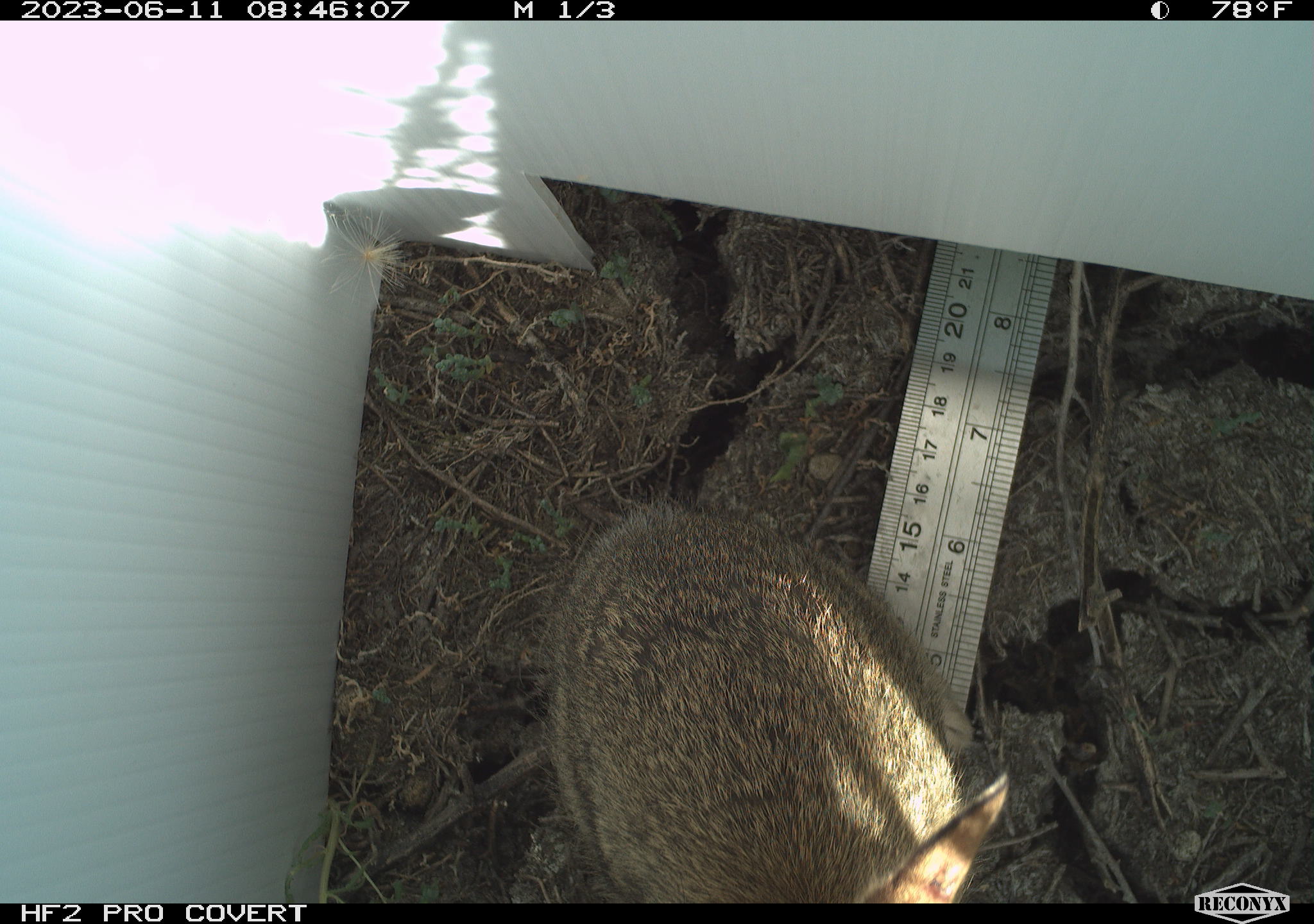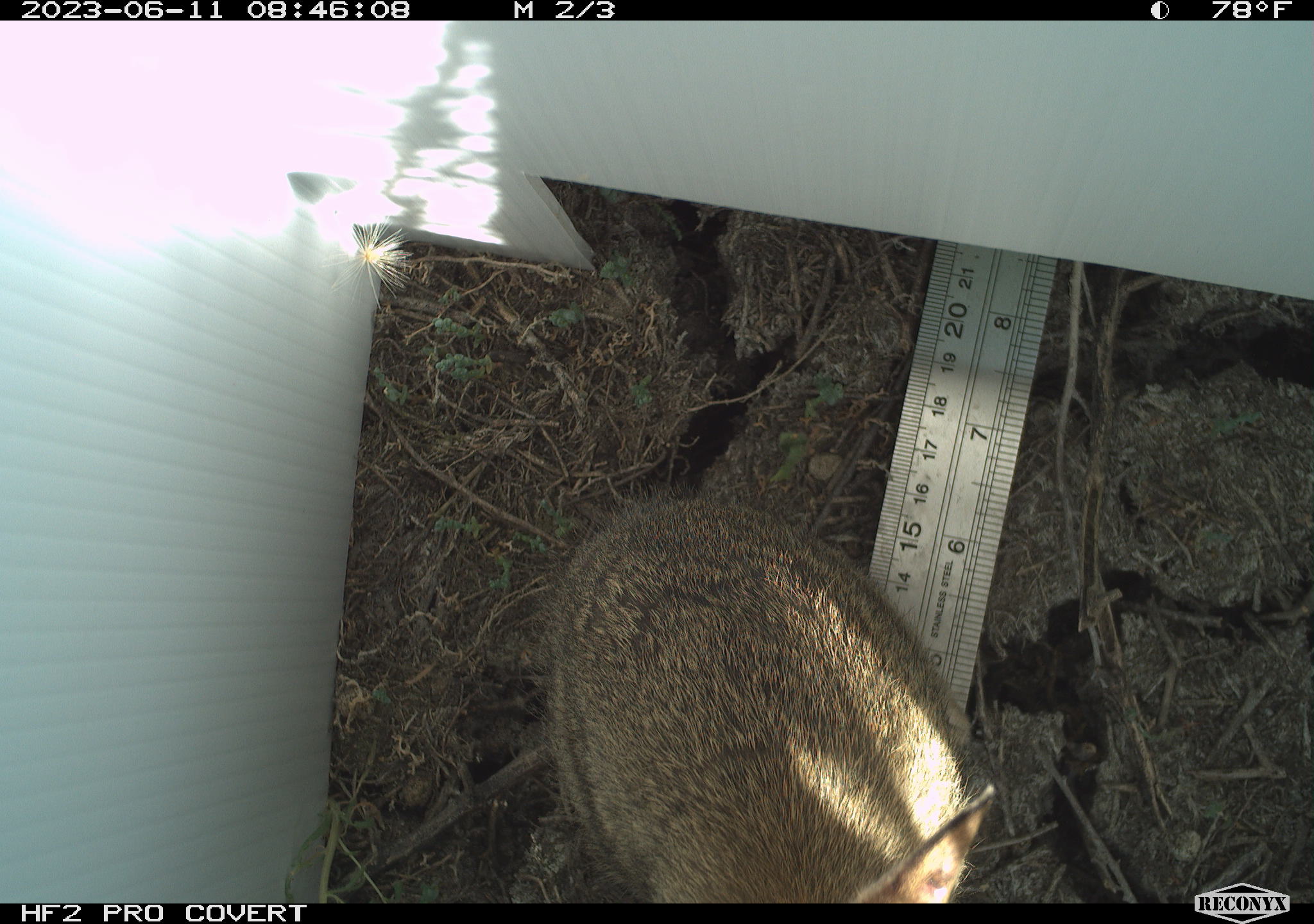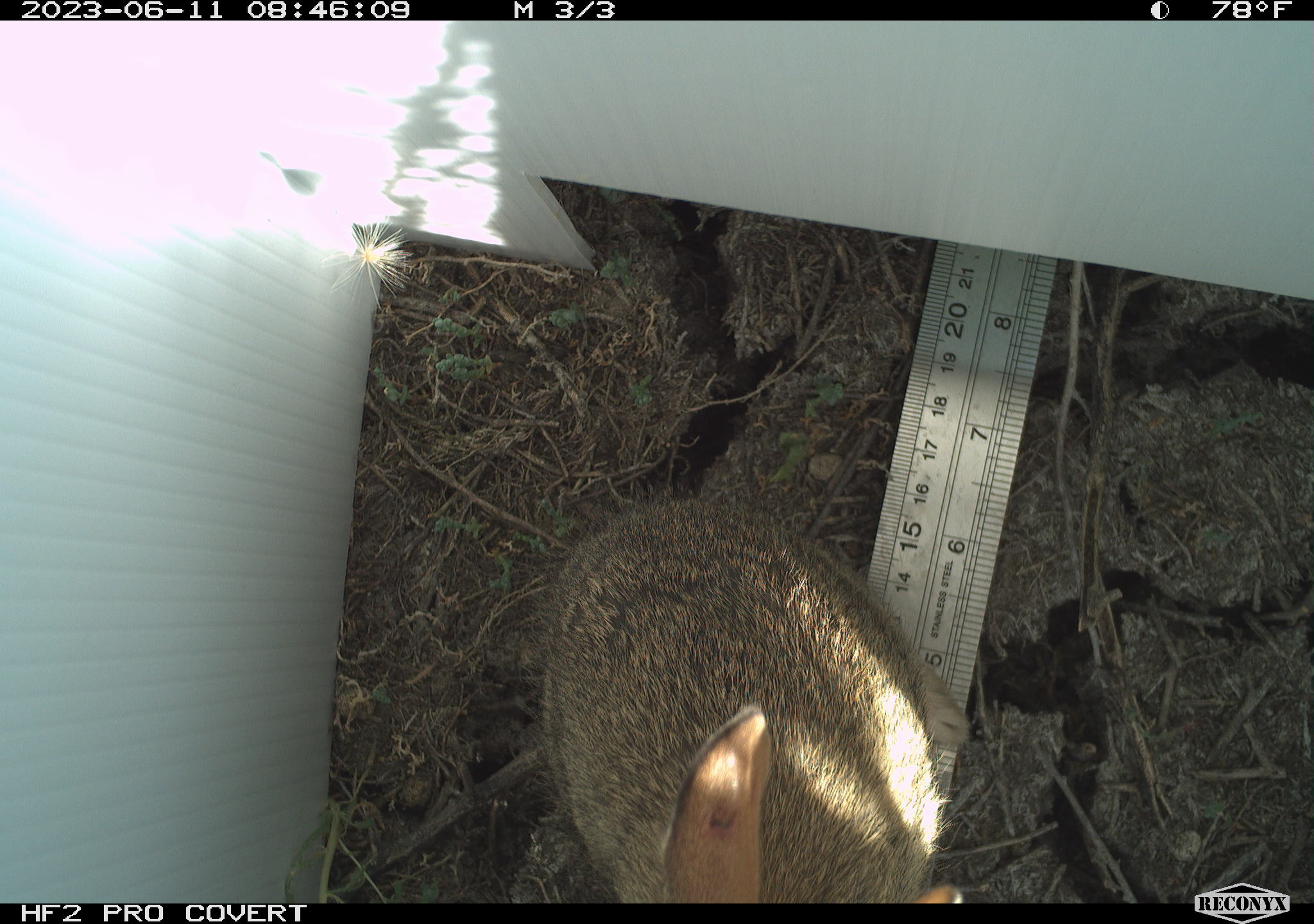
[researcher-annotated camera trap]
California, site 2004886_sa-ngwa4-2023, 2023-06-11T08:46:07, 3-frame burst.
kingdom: Animalia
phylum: Chordata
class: Mammalia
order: Lagomorpha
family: Leporidae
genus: Sylvilagus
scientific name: Sylvilagus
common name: cottontail rabbits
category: sylvilagus species